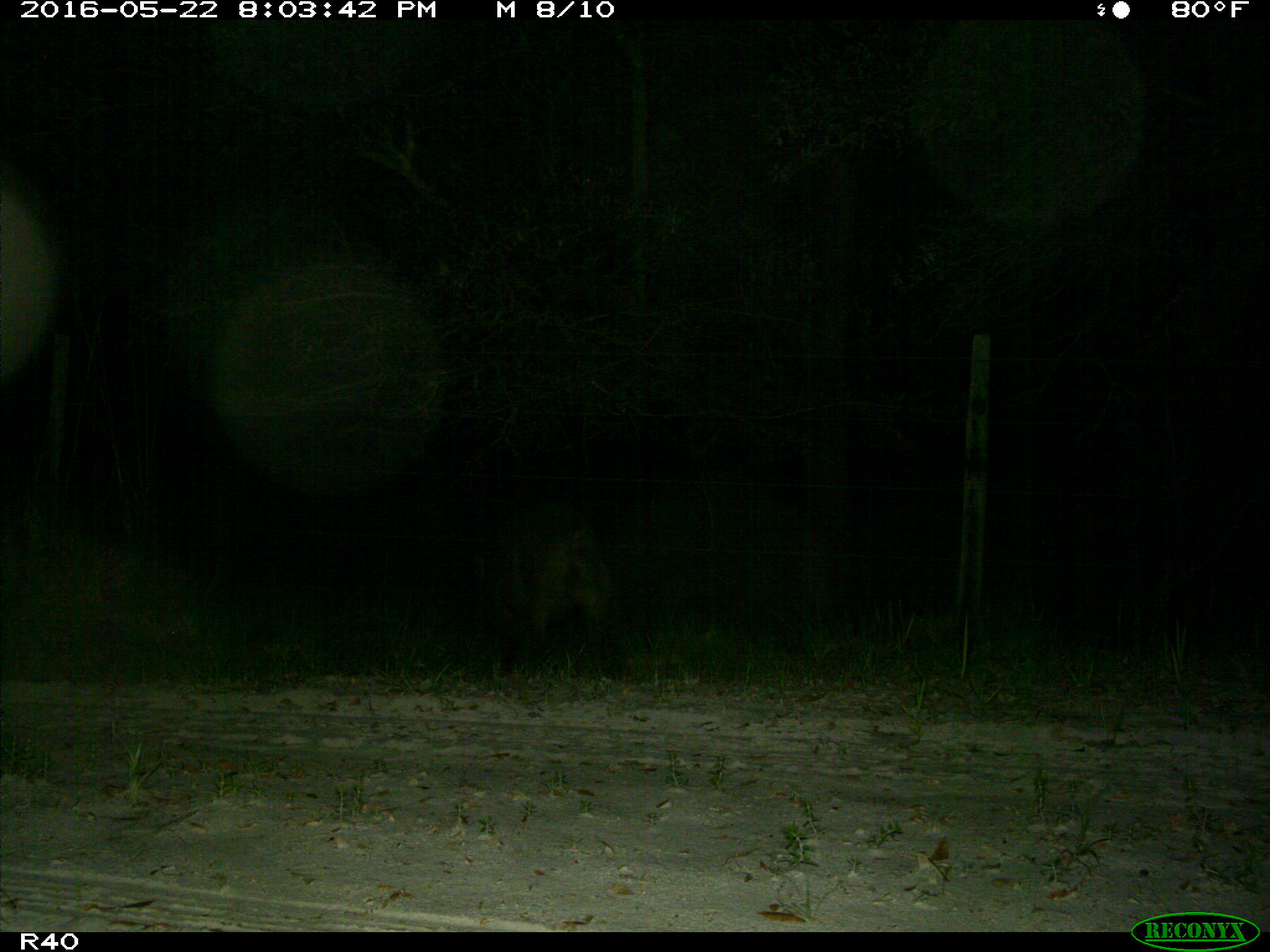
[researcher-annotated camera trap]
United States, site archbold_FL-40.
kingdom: Animalia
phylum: Chordata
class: Mammalia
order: Artiodactyla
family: Suidae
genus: Sus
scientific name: Sus scrofa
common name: wild boar